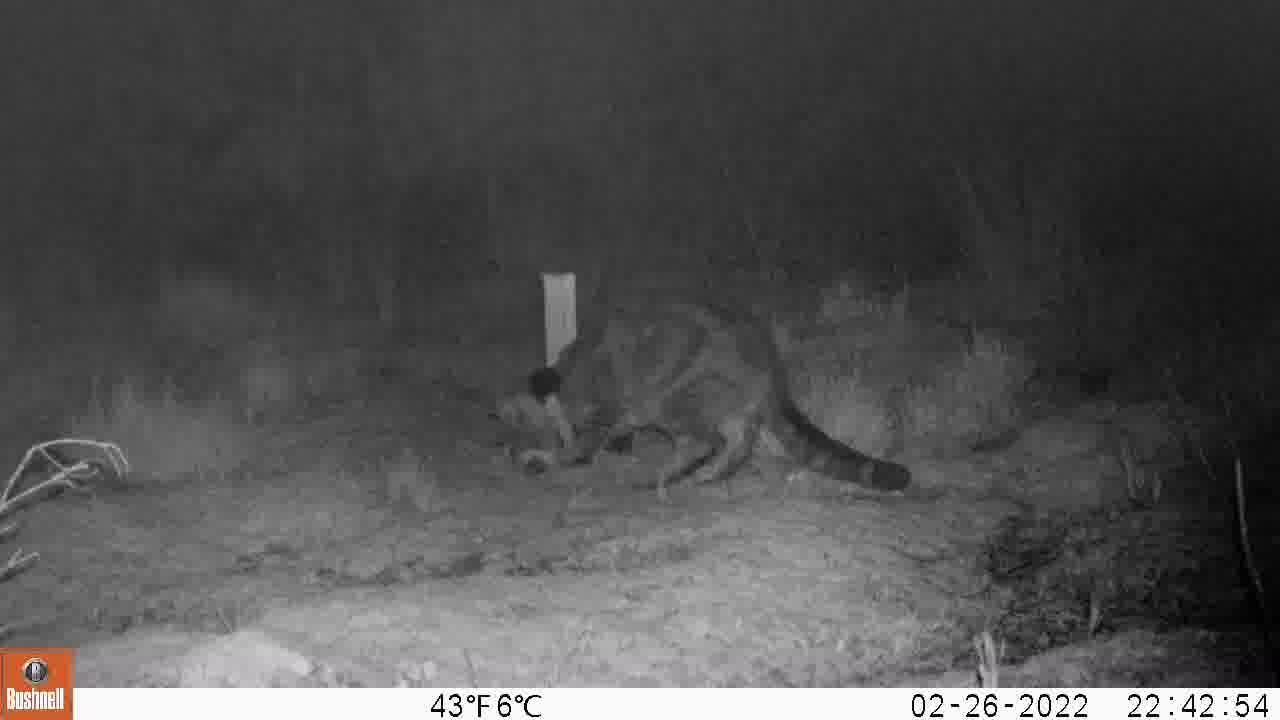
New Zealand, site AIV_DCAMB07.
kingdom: Animalia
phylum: Chordata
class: Mammalia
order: Carnivora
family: Felidae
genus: Felis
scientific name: Felis catus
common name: domestic cat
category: cat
Cat (domestic cat) (Felis catus).